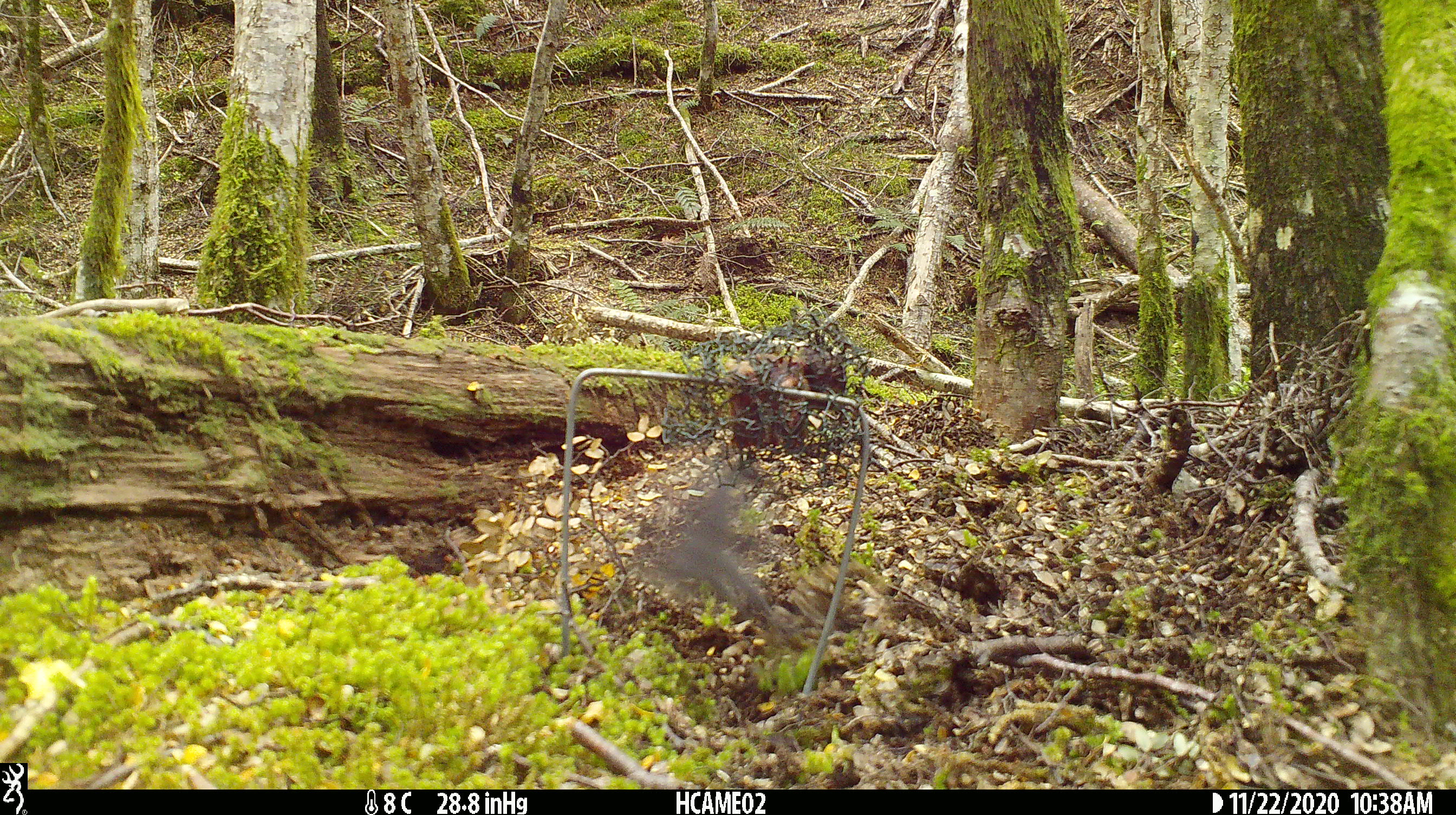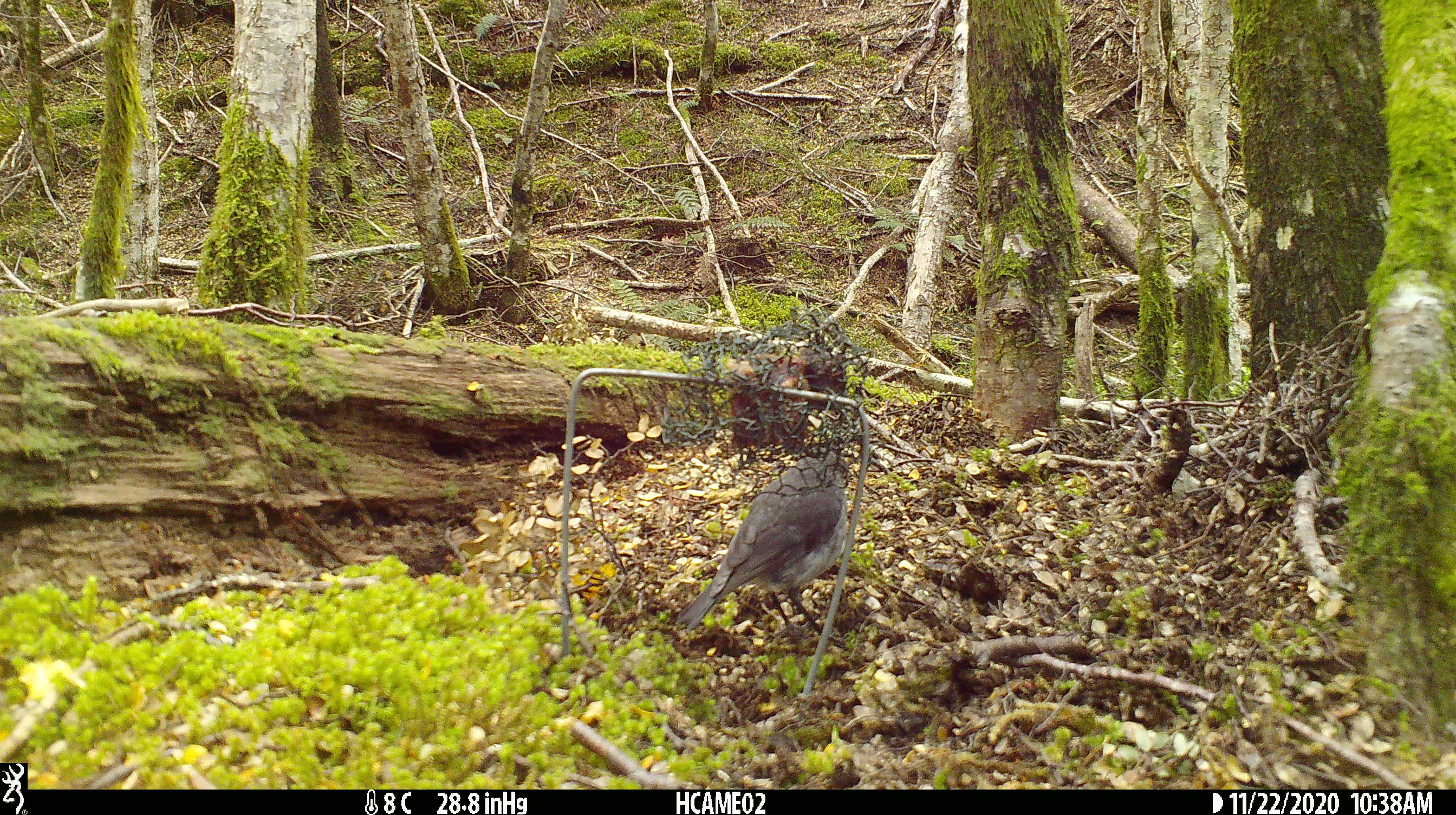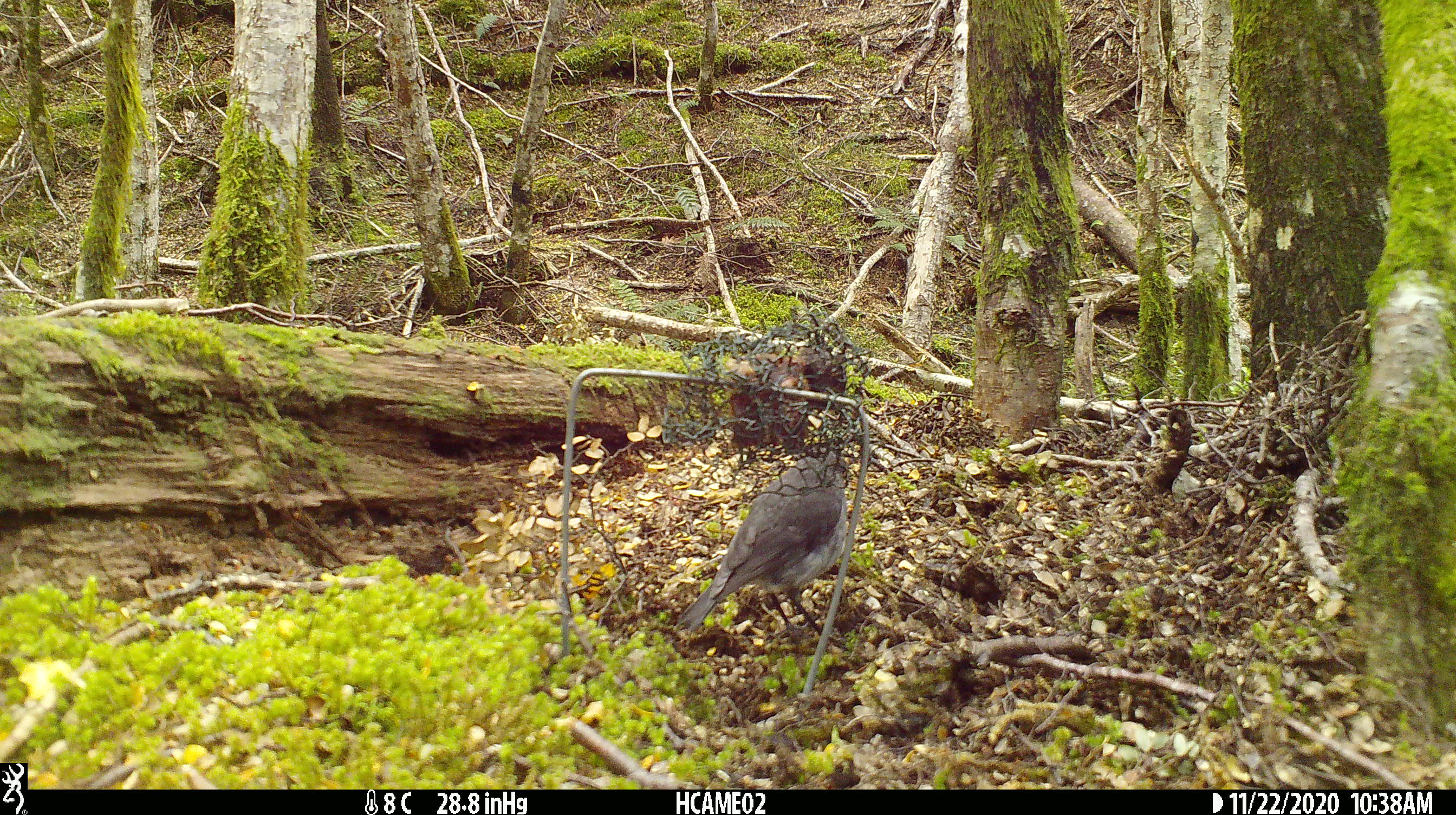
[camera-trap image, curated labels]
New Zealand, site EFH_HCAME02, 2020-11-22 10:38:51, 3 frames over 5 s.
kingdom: Animalia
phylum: Chordata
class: Aves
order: Passeriformes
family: Petroicidae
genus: Petroica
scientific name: Petroica australis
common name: new zealand robin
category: robin